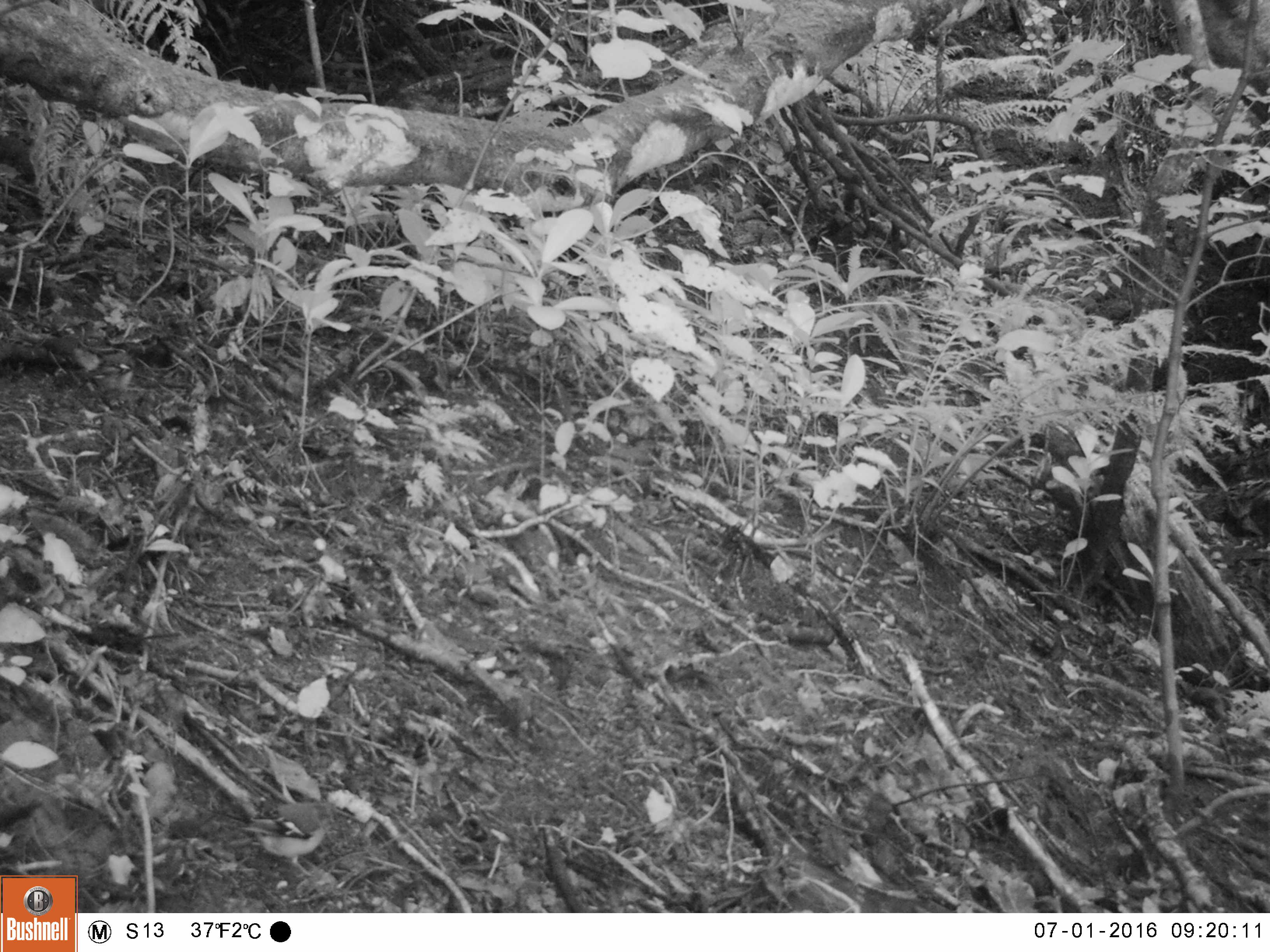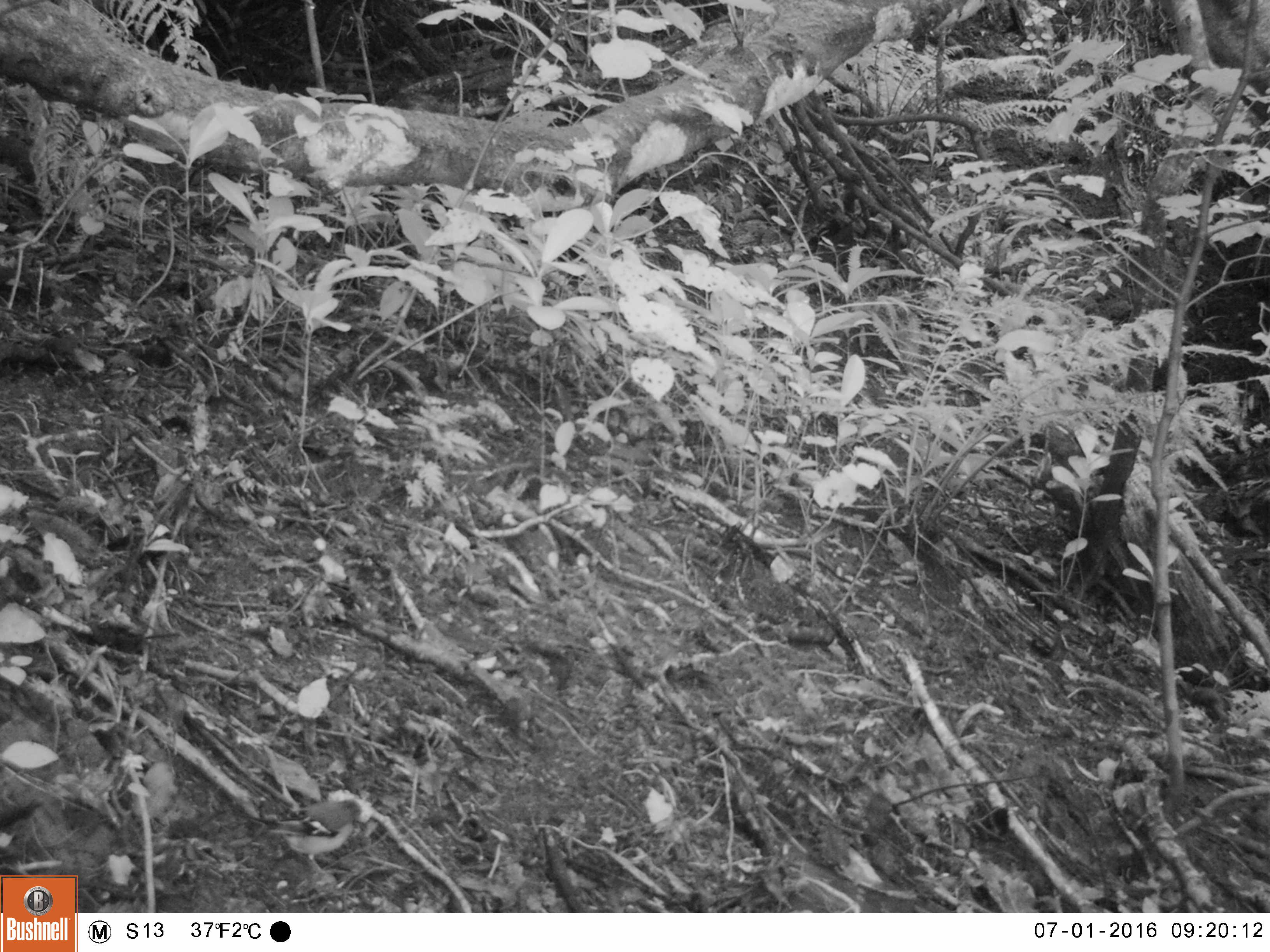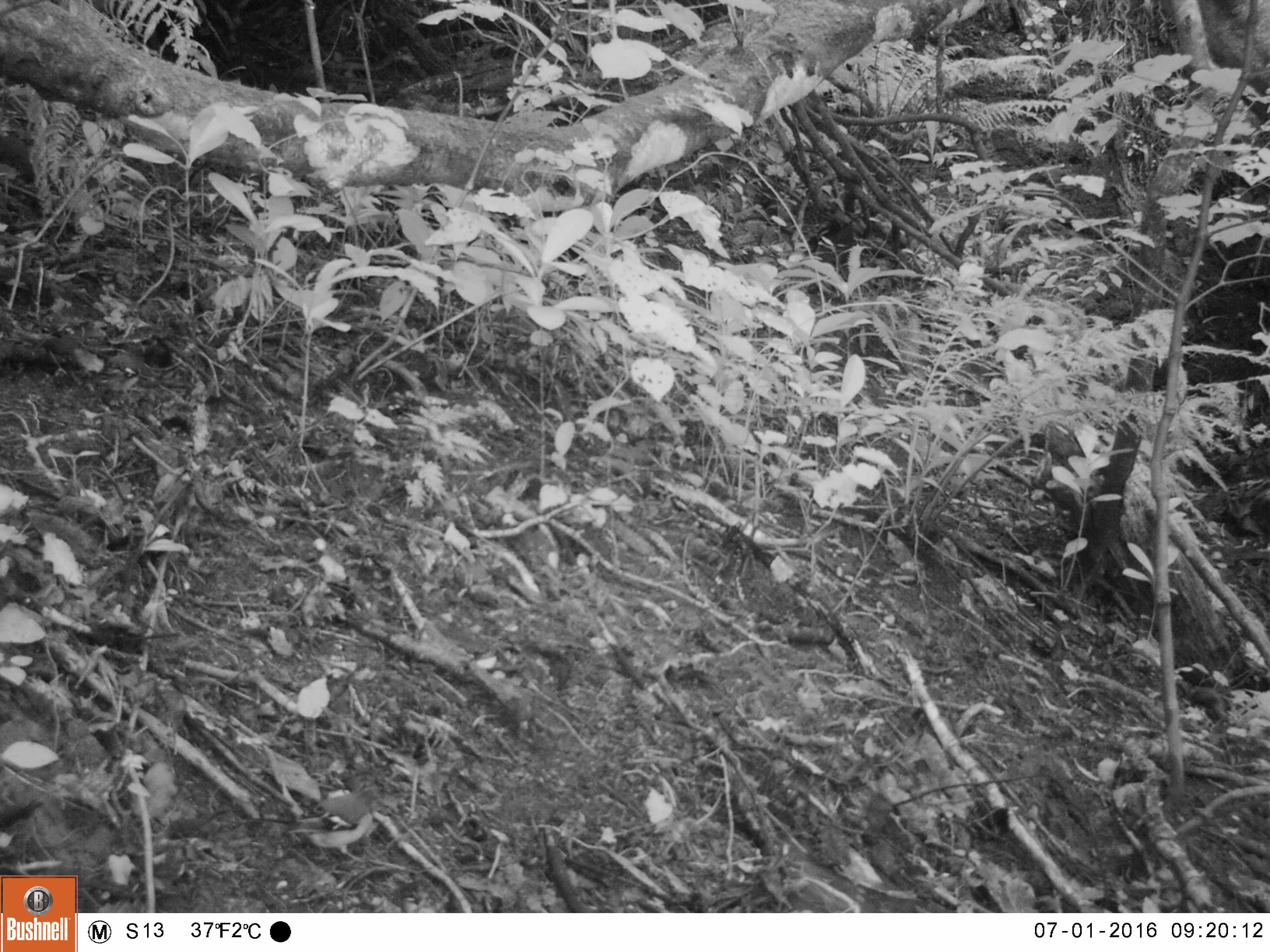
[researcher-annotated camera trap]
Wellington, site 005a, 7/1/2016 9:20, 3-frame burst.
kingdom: Animalia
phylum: Chordata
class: Aves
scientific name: Aves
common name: bird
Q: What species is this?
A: Bird (Aves).